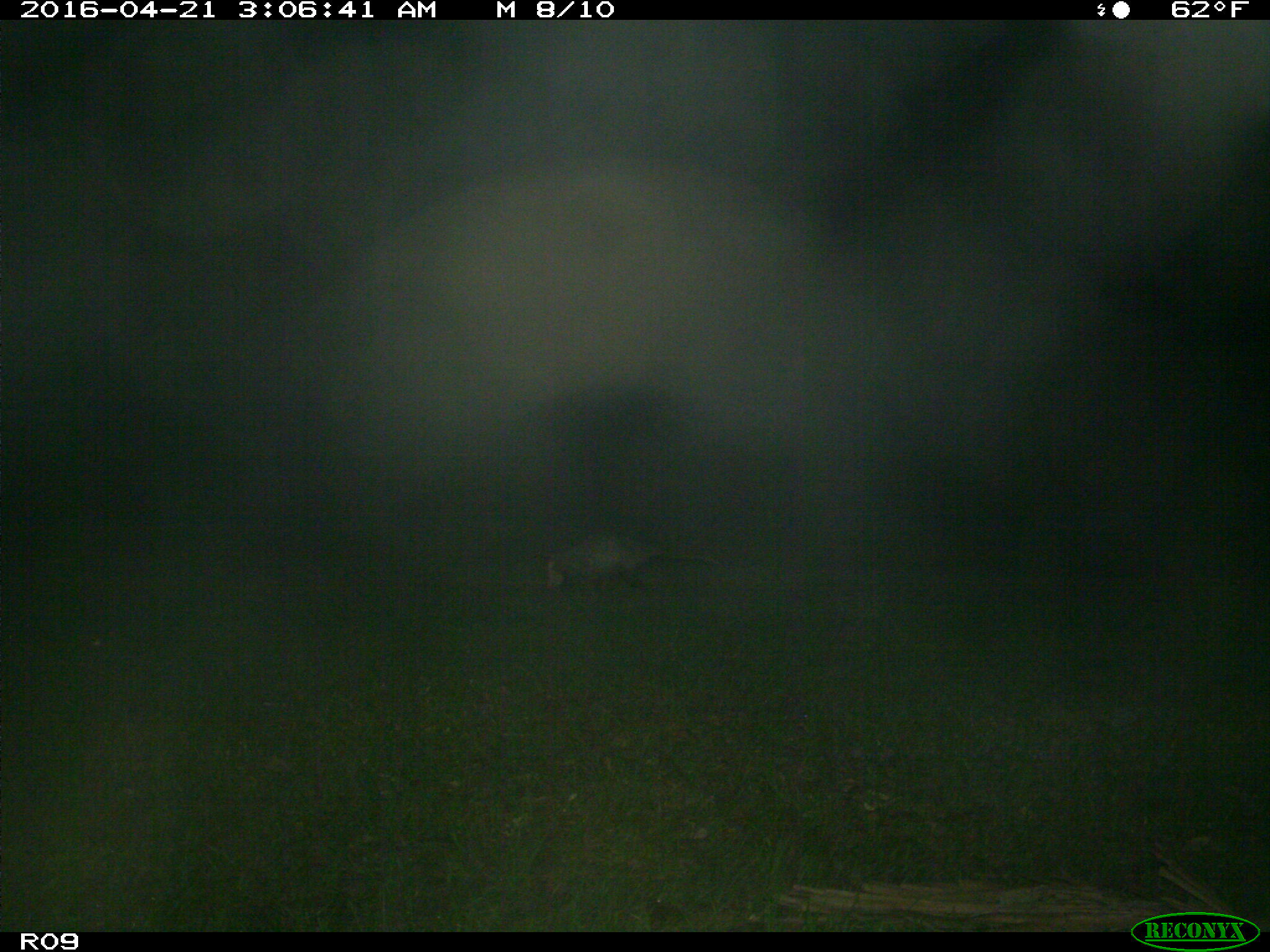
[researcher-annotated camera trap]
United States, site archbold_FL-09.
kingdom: Animalia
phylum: Chordata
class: Mammalia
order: Didelphimorphia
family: Didelphidae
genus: Didelphis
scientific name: Didelphis virginiana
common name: virginia opossum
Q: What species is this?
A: Didelphis virginiana (virginia opossum).